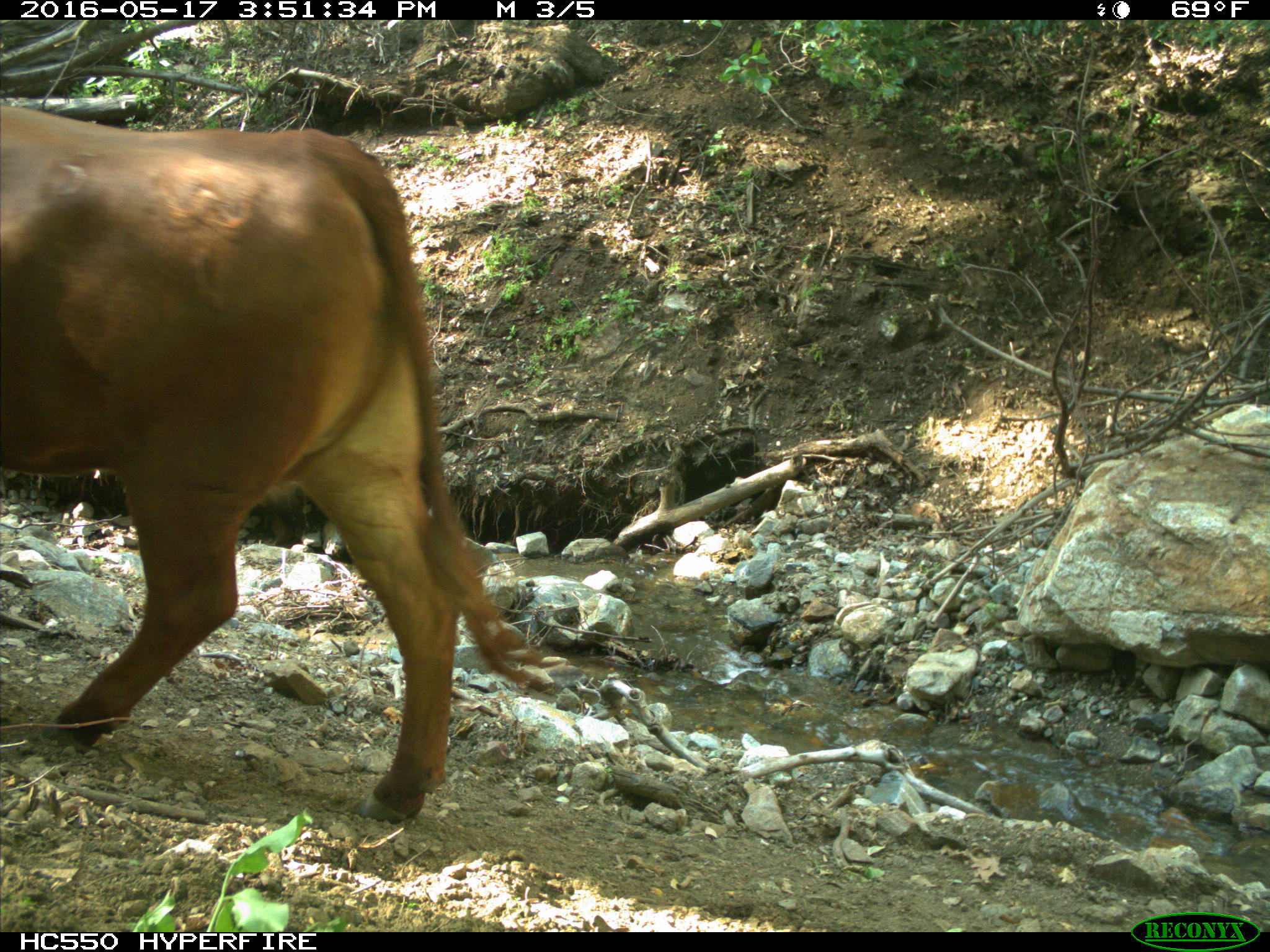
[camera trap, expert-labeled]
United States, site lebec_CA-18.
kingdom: Animalia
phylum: Chordata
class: Mammalia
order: Artiodactyla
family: Bovidae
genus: Bos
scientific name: Bos taurus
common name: domestic cow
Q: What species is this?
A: Bos taurus (domestic cow).